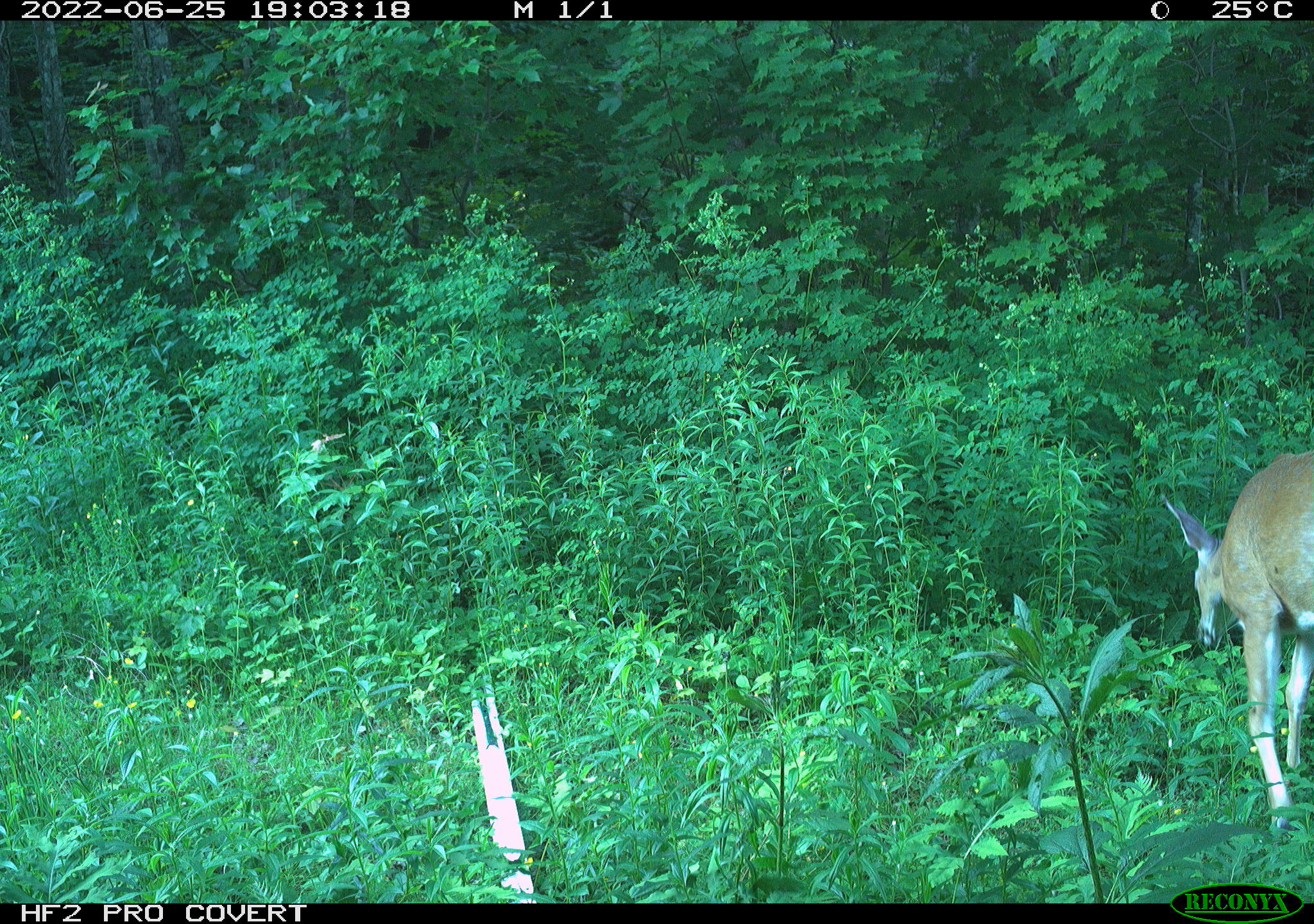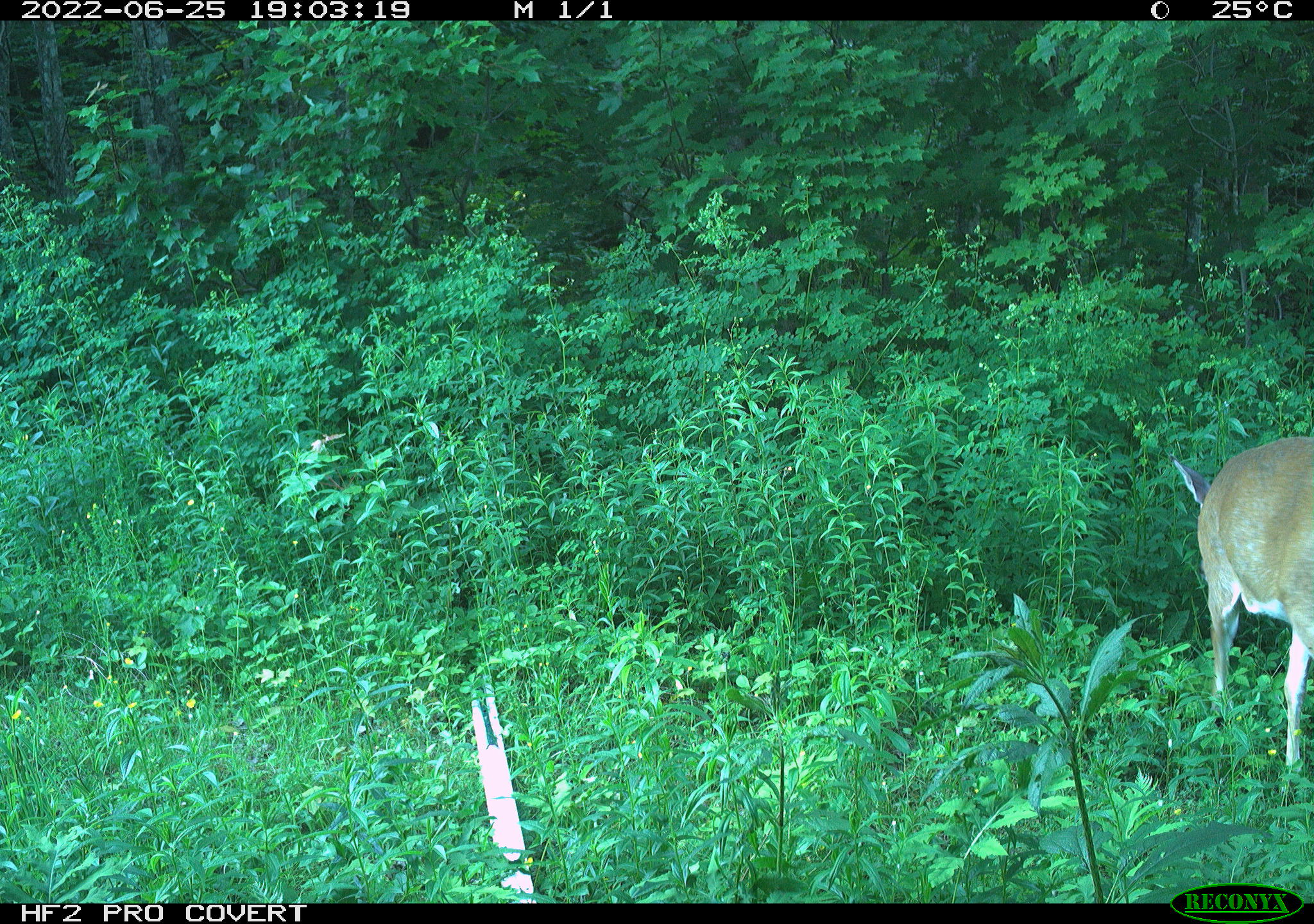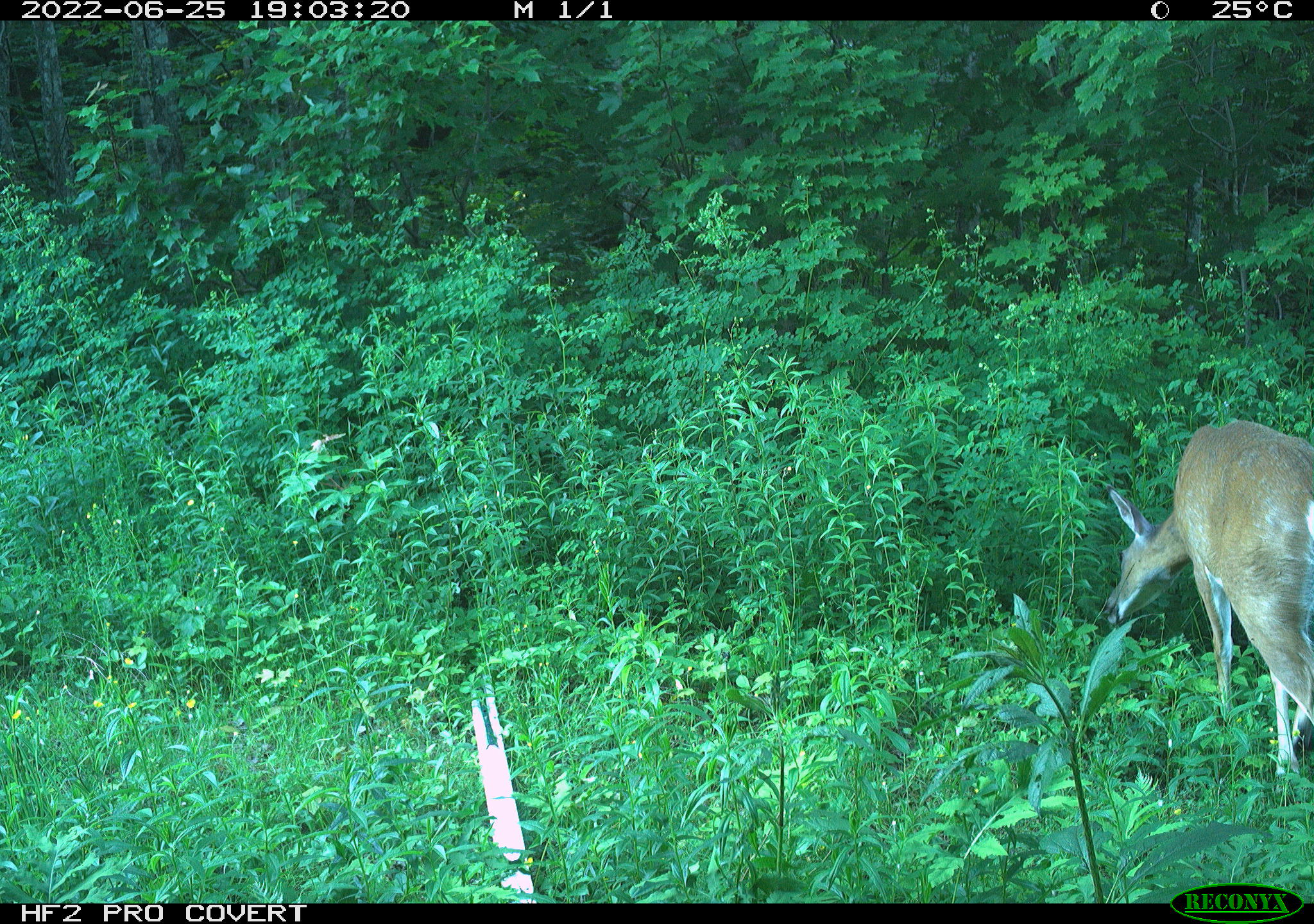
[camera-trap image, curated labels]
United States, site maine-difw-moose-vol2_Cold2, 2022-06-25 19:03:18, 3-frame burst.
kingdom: Animalia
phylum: Chordata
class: Mammalia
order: Artiodactyla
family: Cervidae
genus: Odocoileus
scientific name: Odocoileus virginianus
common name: white-tailed deer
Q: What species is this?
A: White-tailed deer (Odocoileus virginianus).